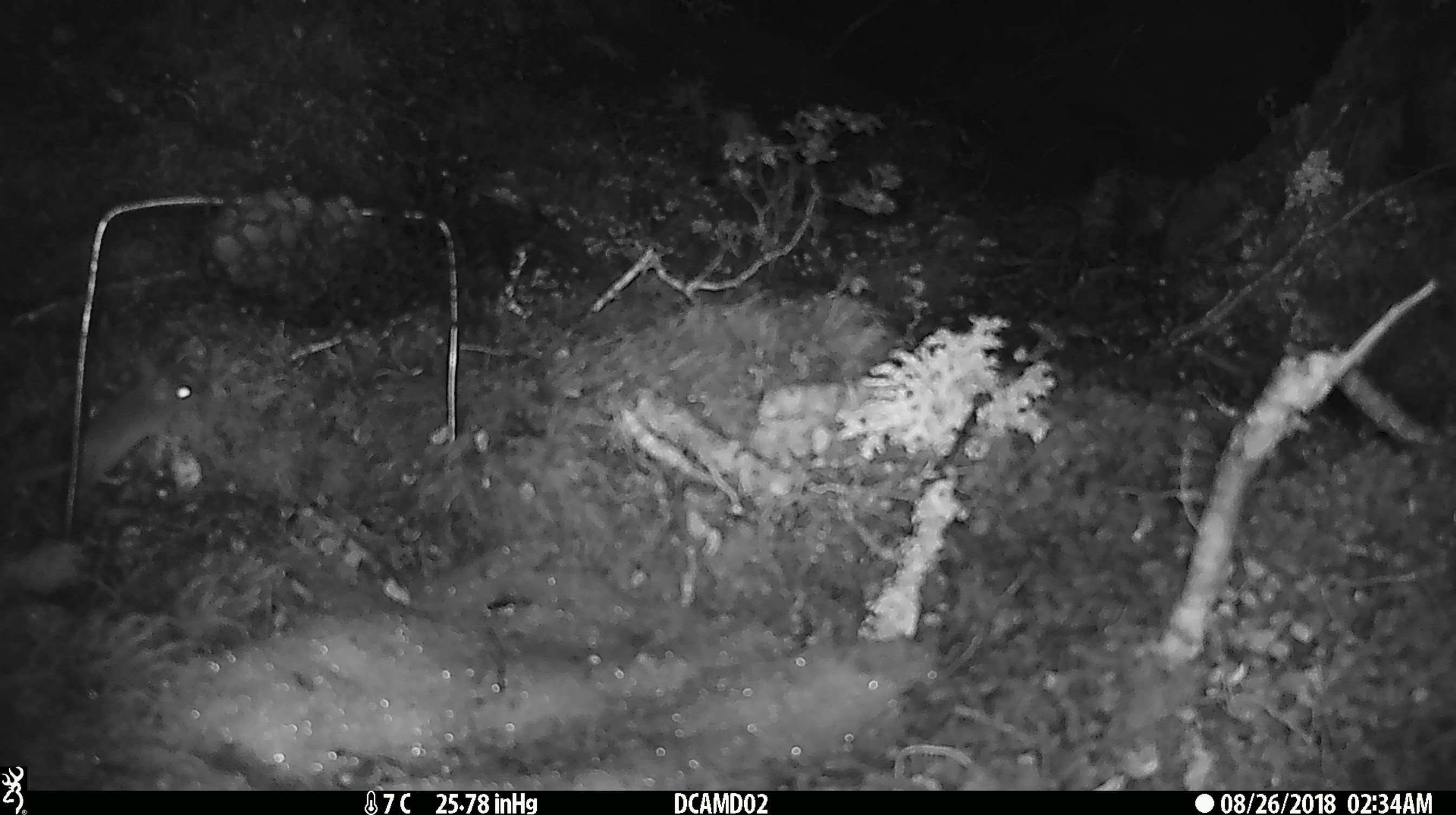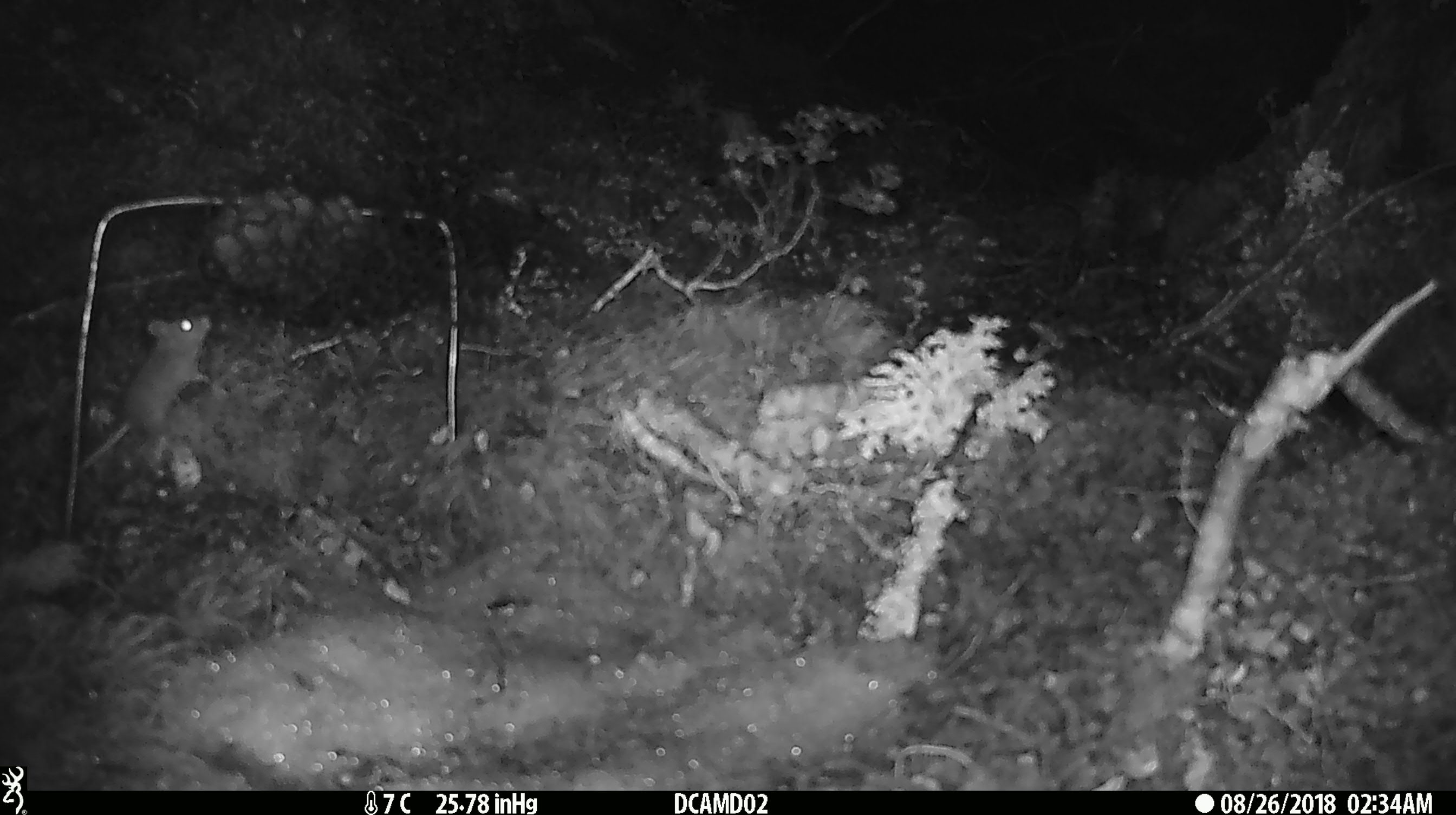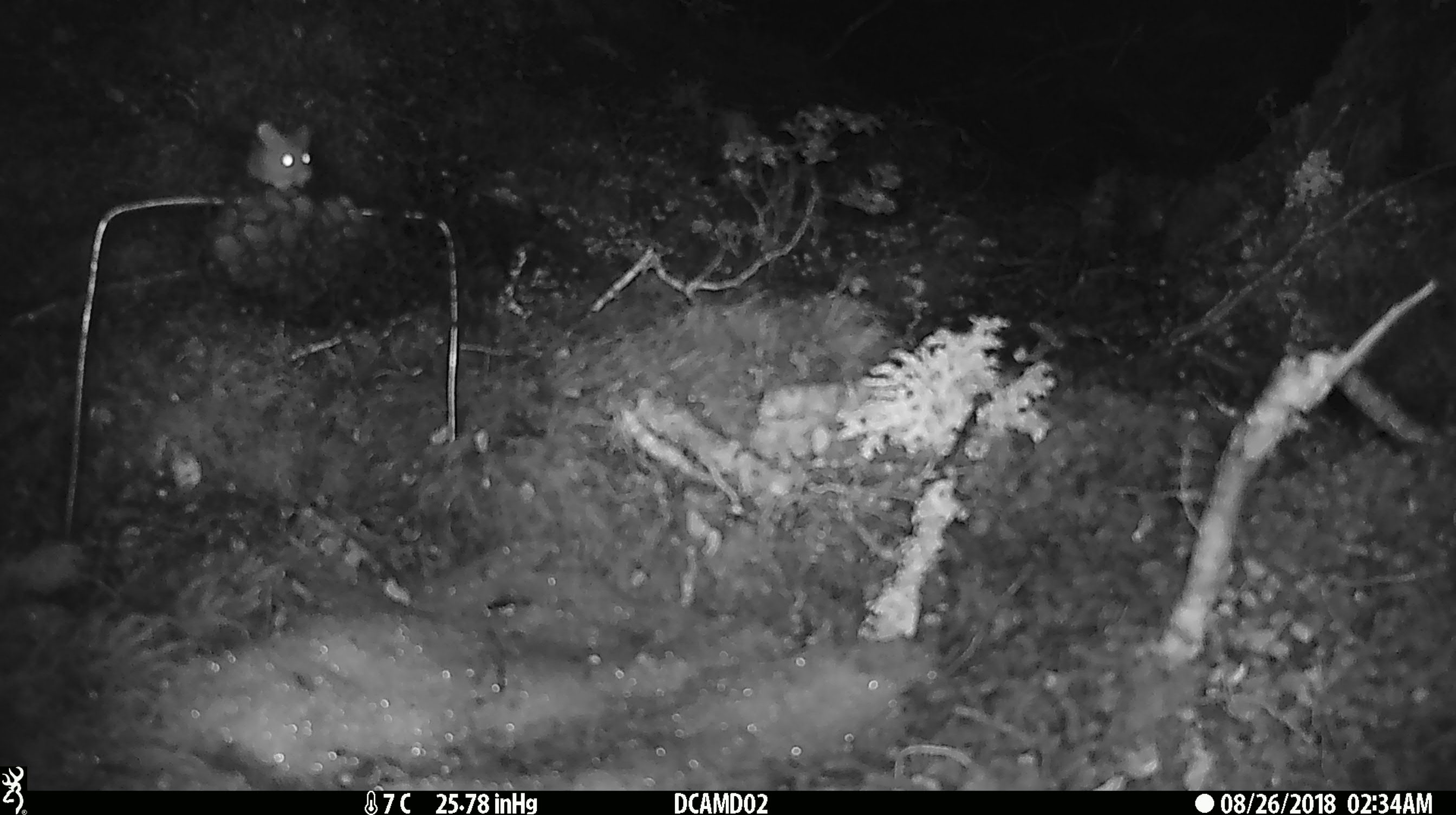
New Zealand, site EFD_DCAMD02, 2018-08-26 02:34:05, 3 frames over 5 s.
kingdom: Animalia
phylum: Chordata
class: Mammalia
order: Rodentia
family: Muridae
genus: Mus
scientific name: Mus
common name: mouse